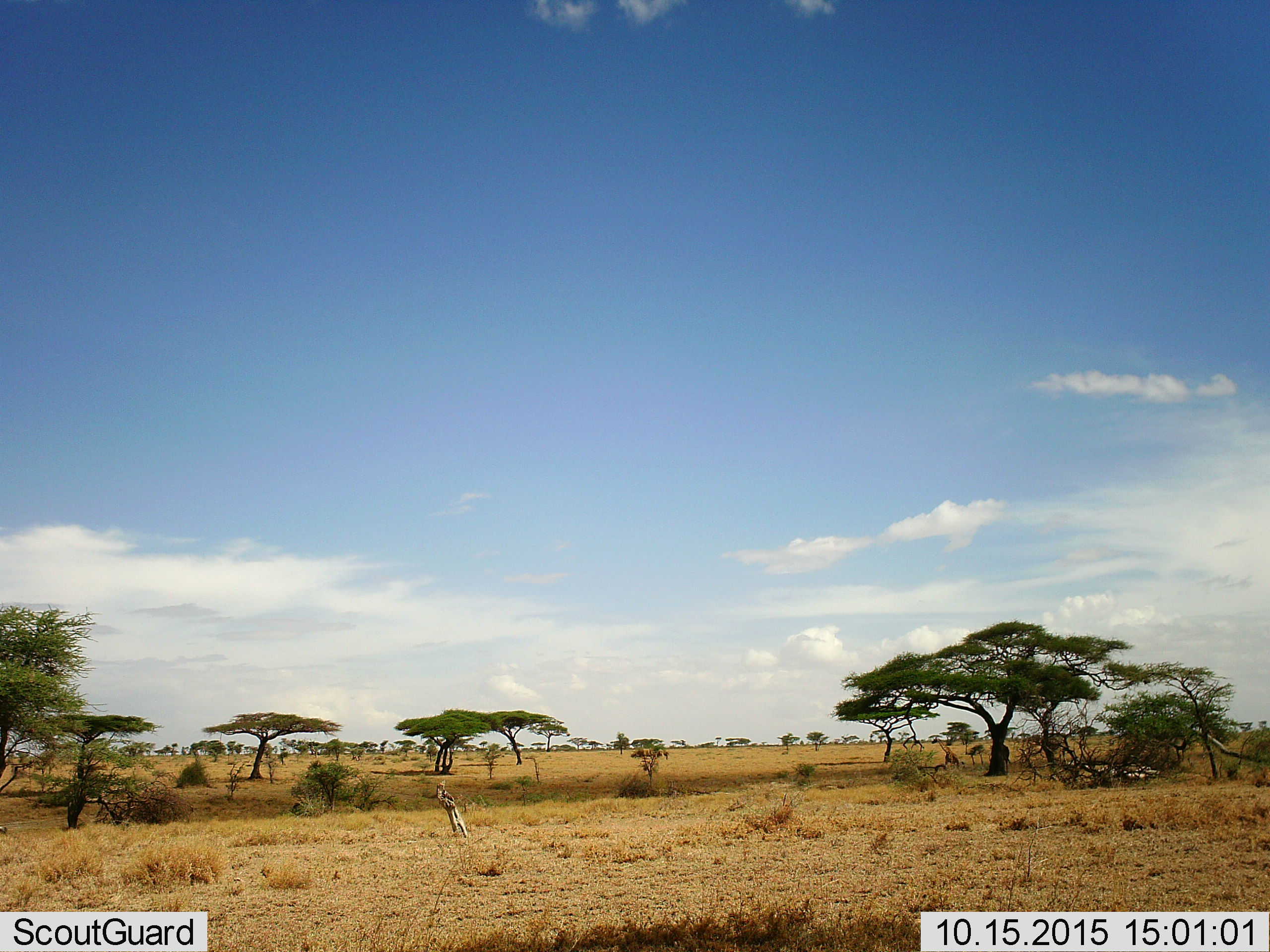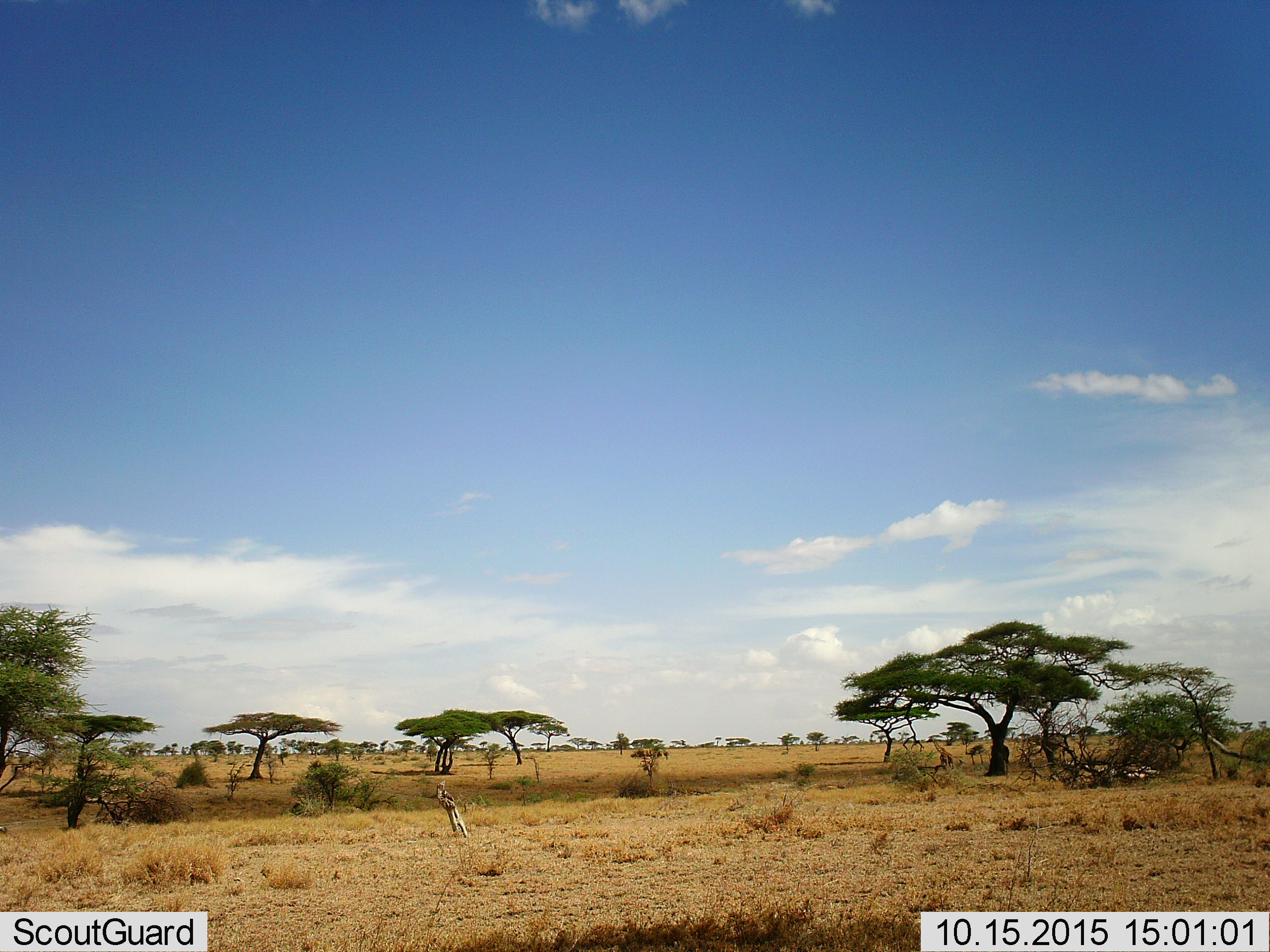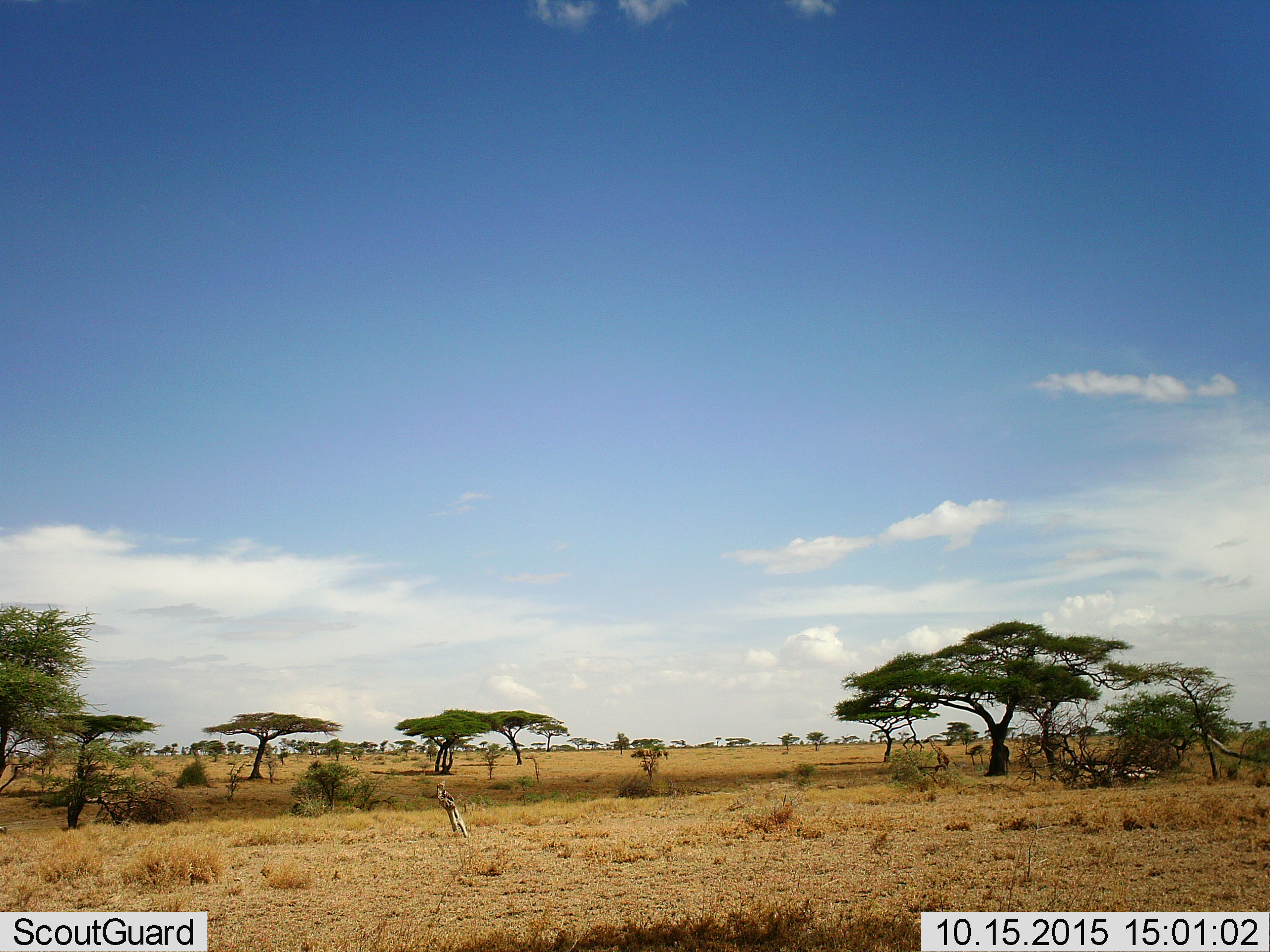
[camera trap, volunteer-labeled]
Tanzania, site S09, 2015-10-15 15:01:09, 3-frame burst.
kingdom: Animalia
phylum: Chordata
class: Mammalia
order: Artiodactyla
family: Giraffidae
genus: Giraffa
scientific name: Giraffa camelopardalis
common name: giraffe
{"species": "giraffe (Giraffa camelopardalis)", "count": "1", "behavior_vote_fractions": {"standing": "40%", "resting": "0%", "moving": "100%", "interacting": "0%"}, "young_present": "0%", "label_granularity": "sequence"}